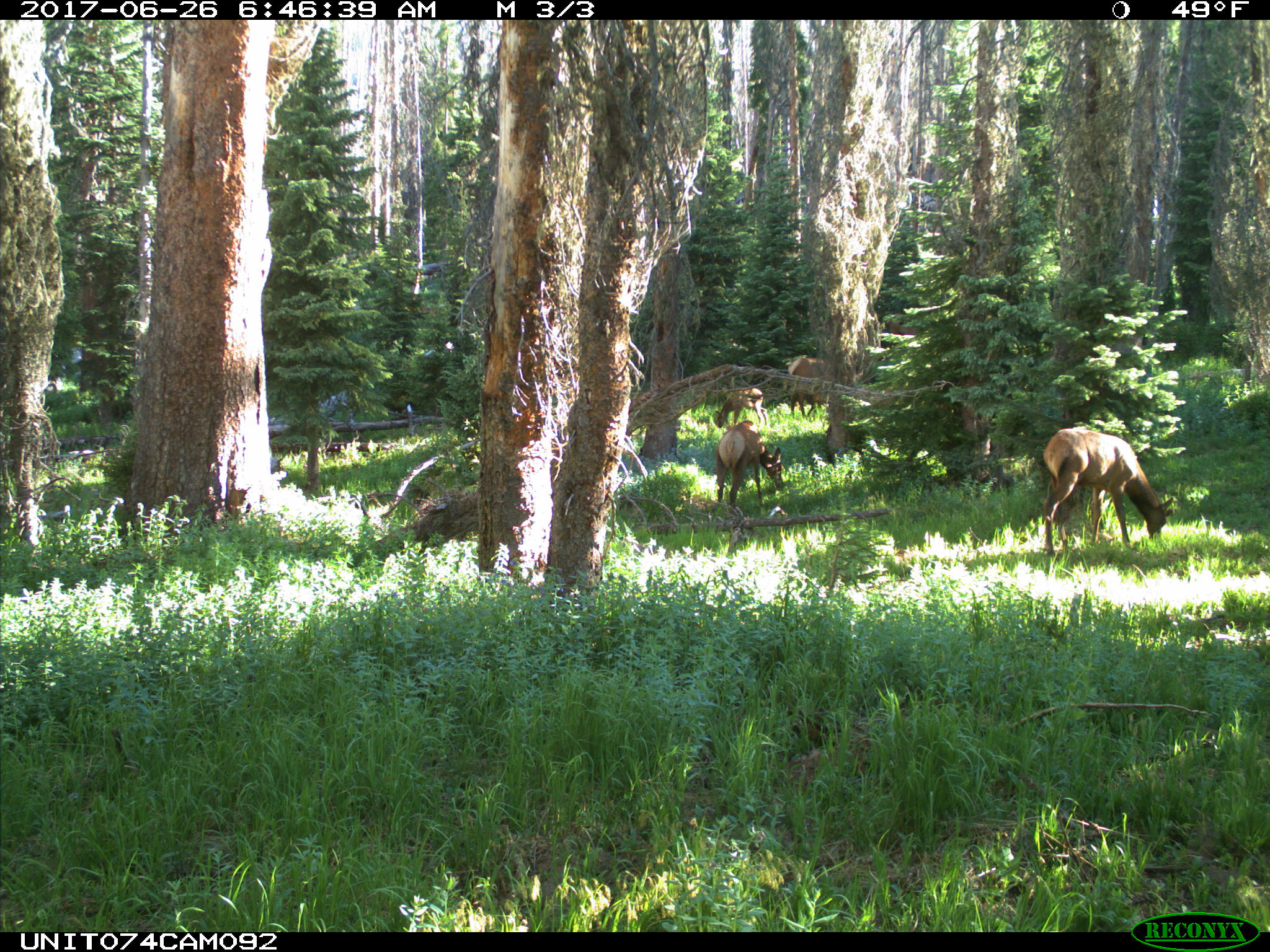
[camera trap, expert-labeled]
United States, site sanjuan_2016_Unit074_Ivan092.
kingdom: Animalia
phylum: Chordata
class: Mammalia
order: Artiodactyla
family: Cervidae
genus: Cervus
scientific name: Cervus elaphus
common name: red deer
Cervus elaphus (red deer).